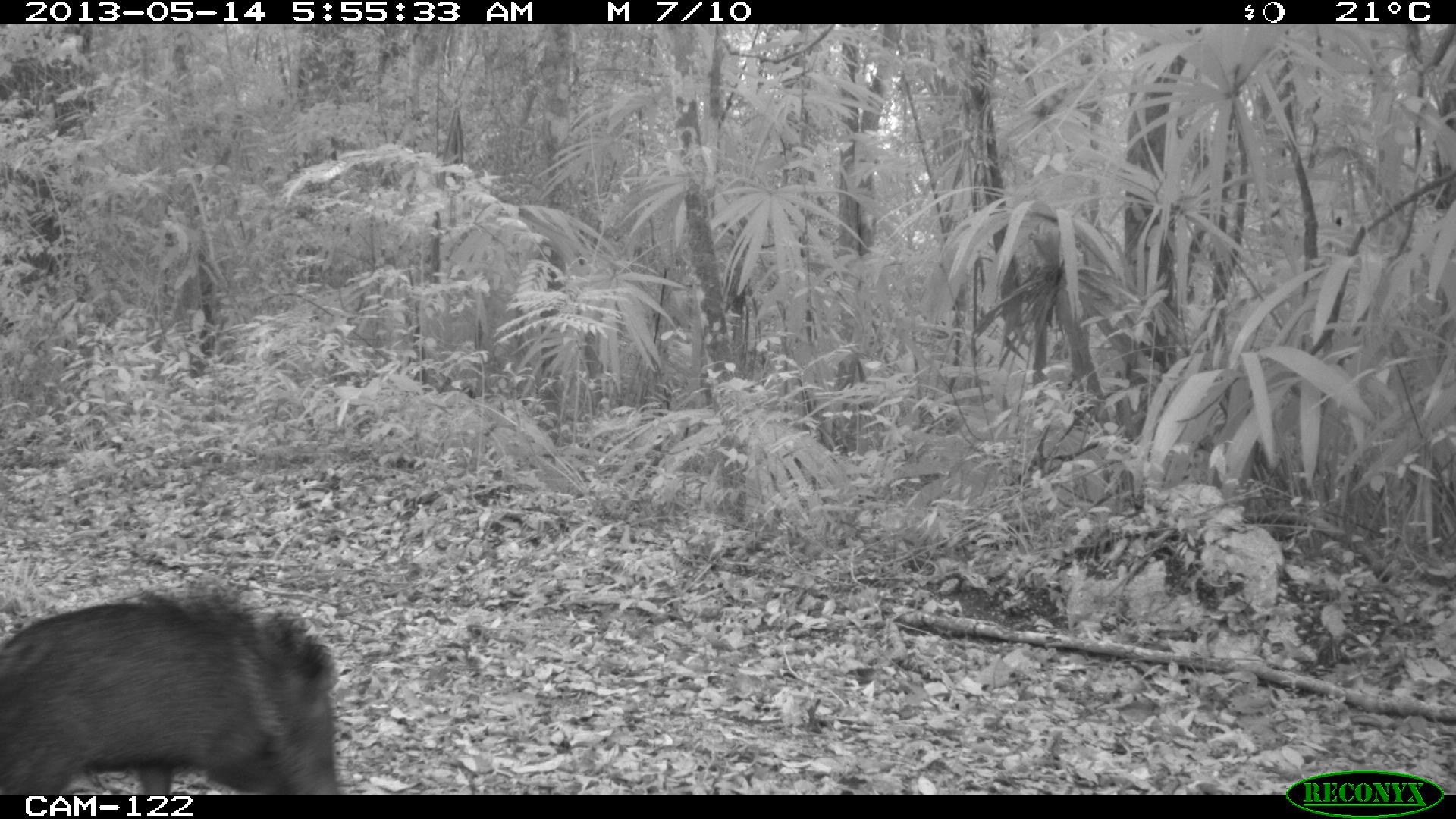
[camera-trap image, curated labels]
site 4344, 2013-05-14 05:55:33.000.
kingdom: Animalia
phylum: Chordata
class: Mammalia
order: Artiodactyla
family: Tayassuidae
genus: Pecari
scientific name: Pecari tajacu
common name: collared peccary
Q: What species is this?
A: Pecari tajacu (collared peccary).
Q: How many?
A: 2.